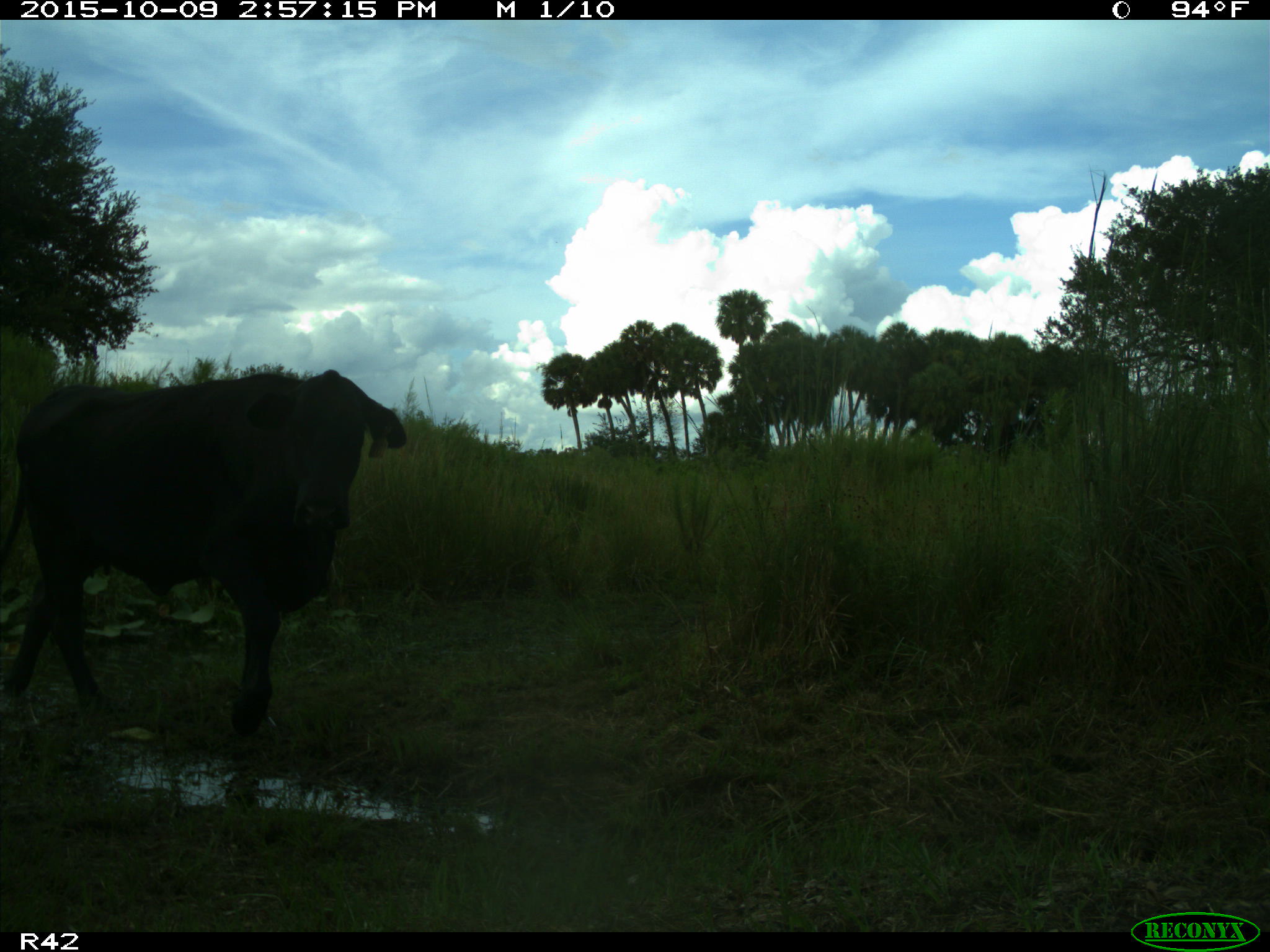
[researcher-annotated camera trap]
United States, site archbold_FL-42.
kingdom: Animalia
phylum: Chordata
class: Mammalia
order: Artiodactyla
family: Bovidae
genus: Bos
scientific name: Bos taurus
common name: domestic cow